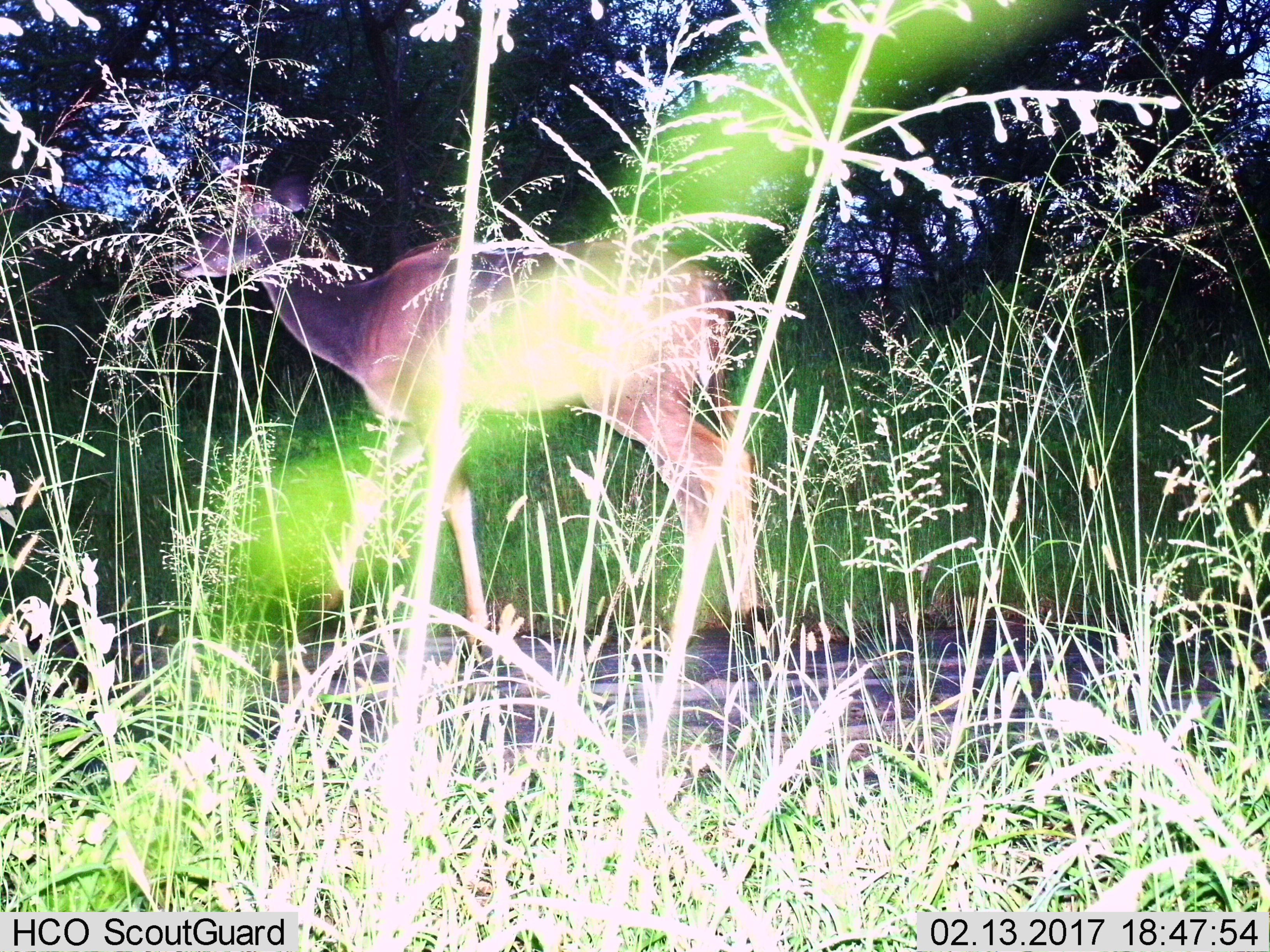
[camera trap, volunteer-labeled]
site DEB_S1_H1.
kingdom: Animalia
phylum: Chordata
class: Mammalia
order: Artiodactyla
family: Bovidae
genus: Tragelaphus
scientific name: Tragelaphus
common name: kudu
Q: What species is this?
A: Kudu (Tragelaphus).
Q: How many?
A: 1.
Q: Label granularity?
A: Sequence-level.